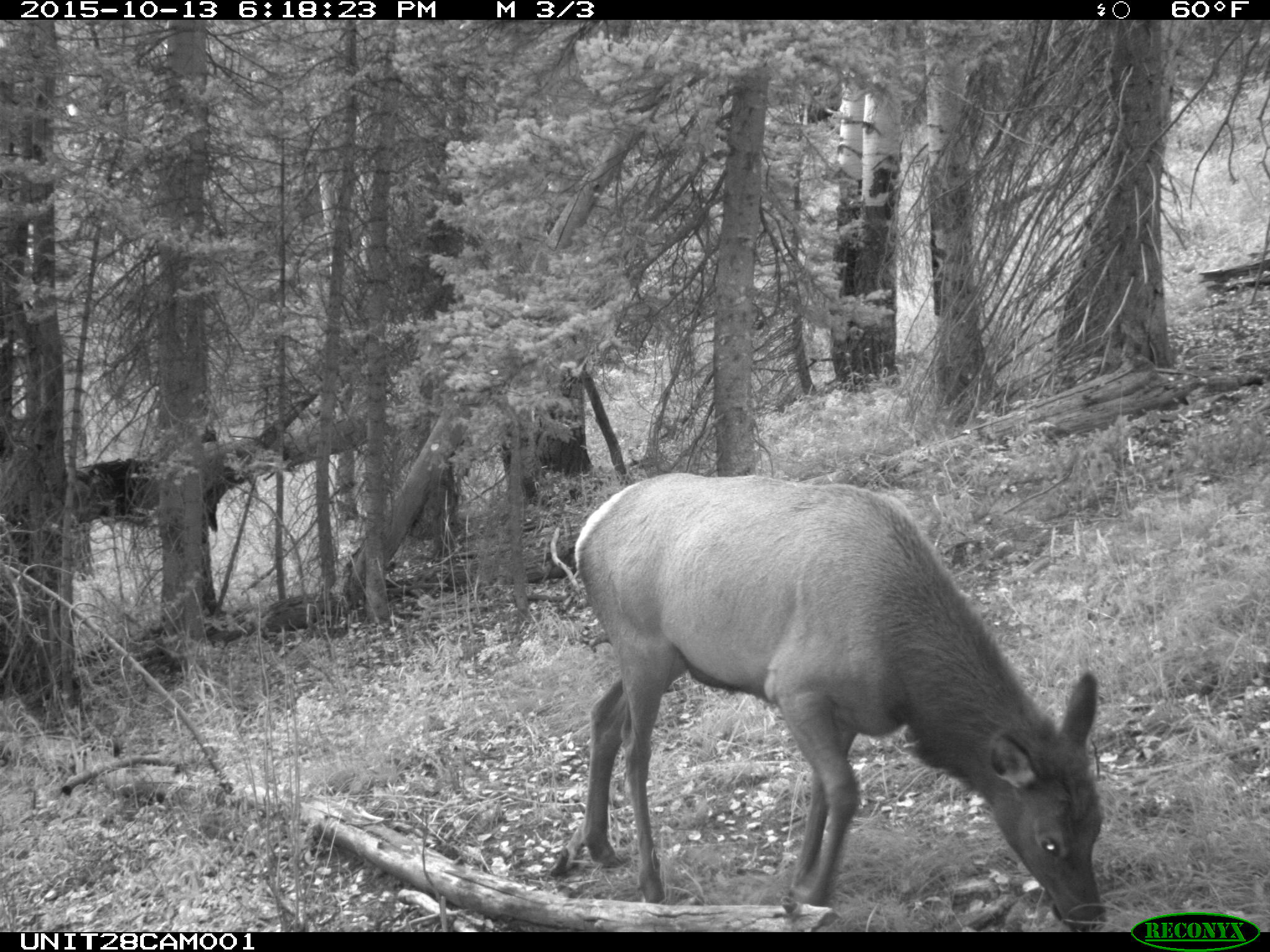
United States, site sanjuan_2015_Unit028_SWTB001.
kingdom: Animalia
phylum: Chordata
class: Mammalia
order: Artiodactyla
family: Cervidae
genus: Cervus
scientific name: Cervus elaphus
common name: red deer